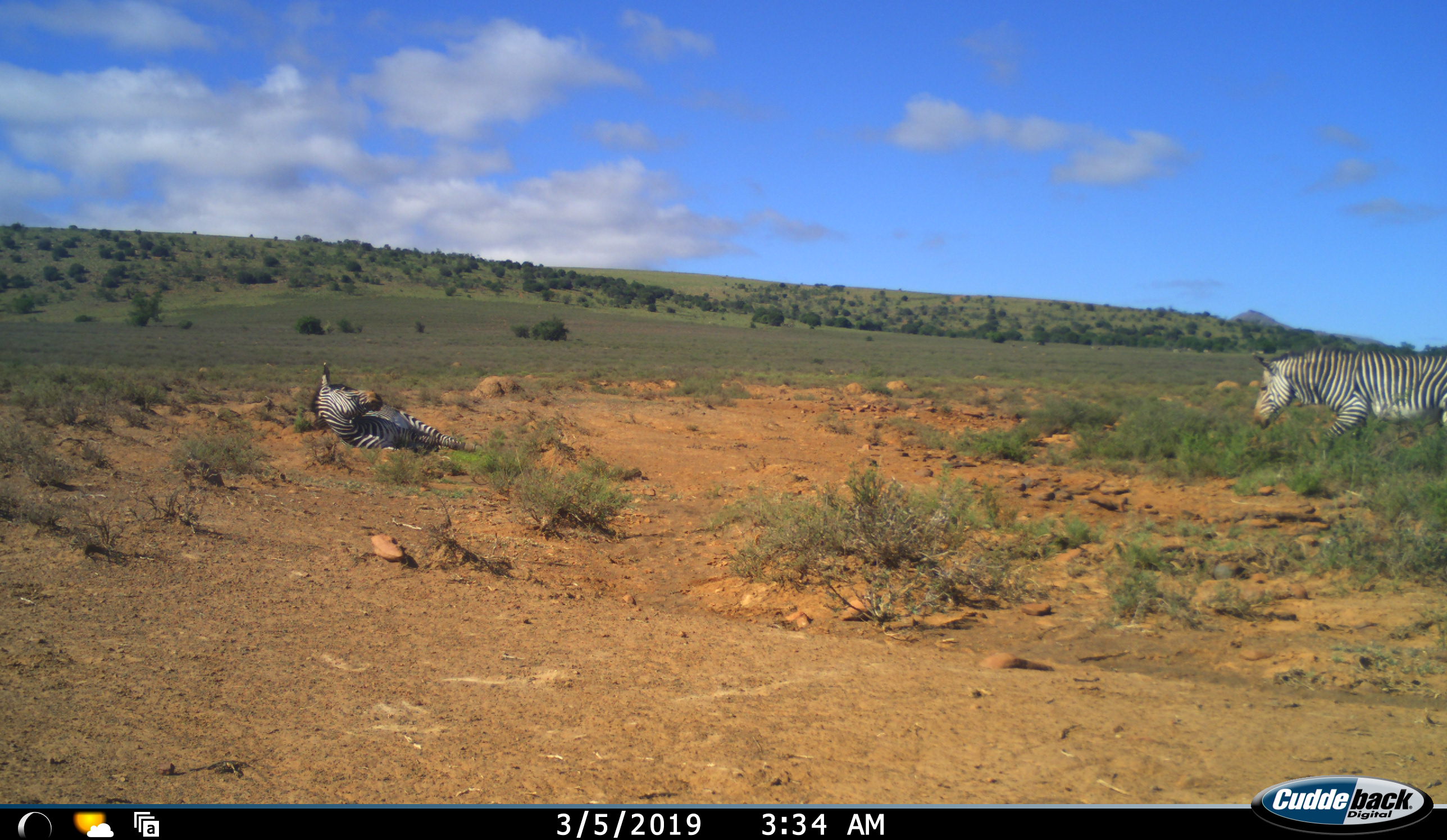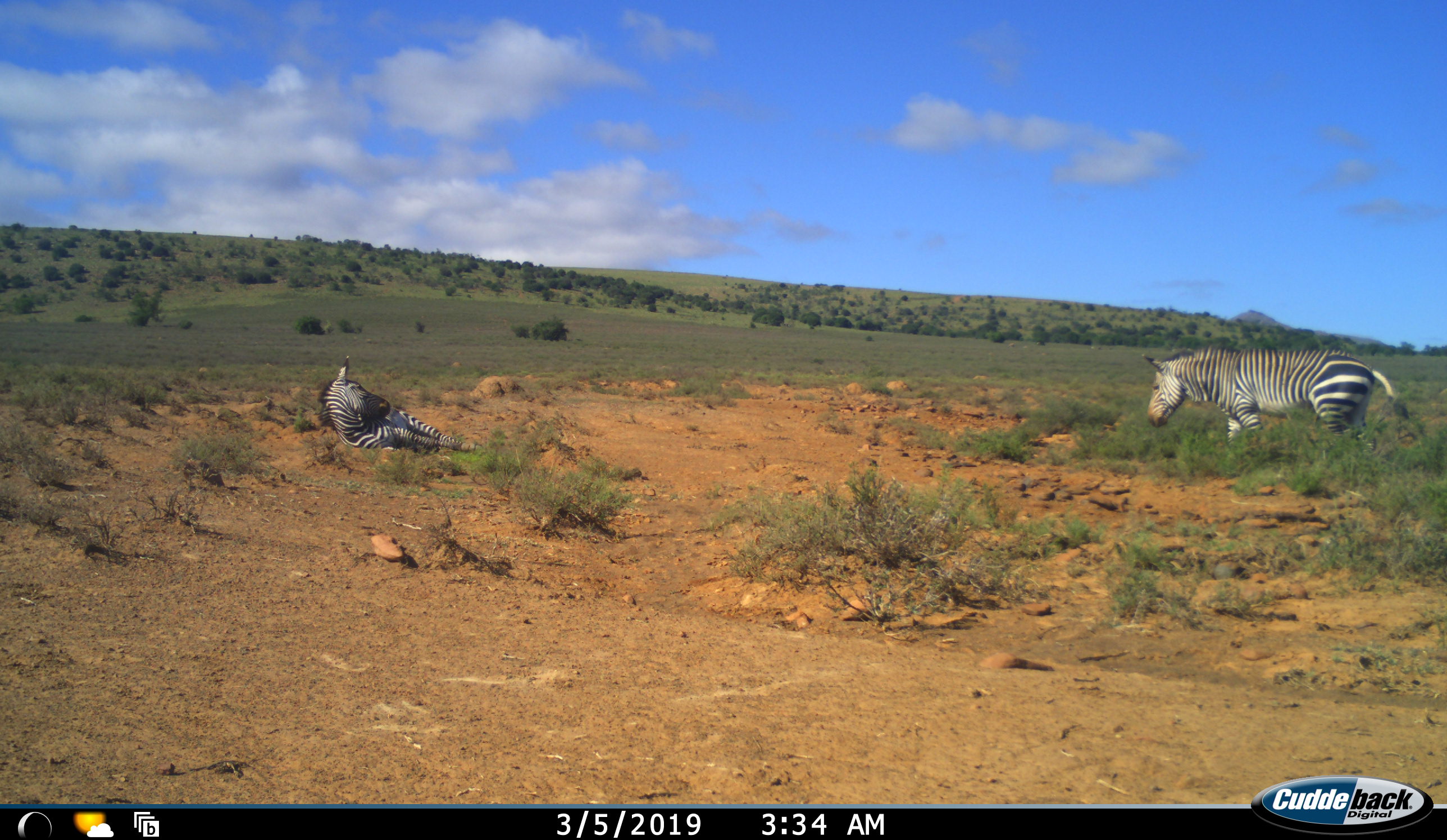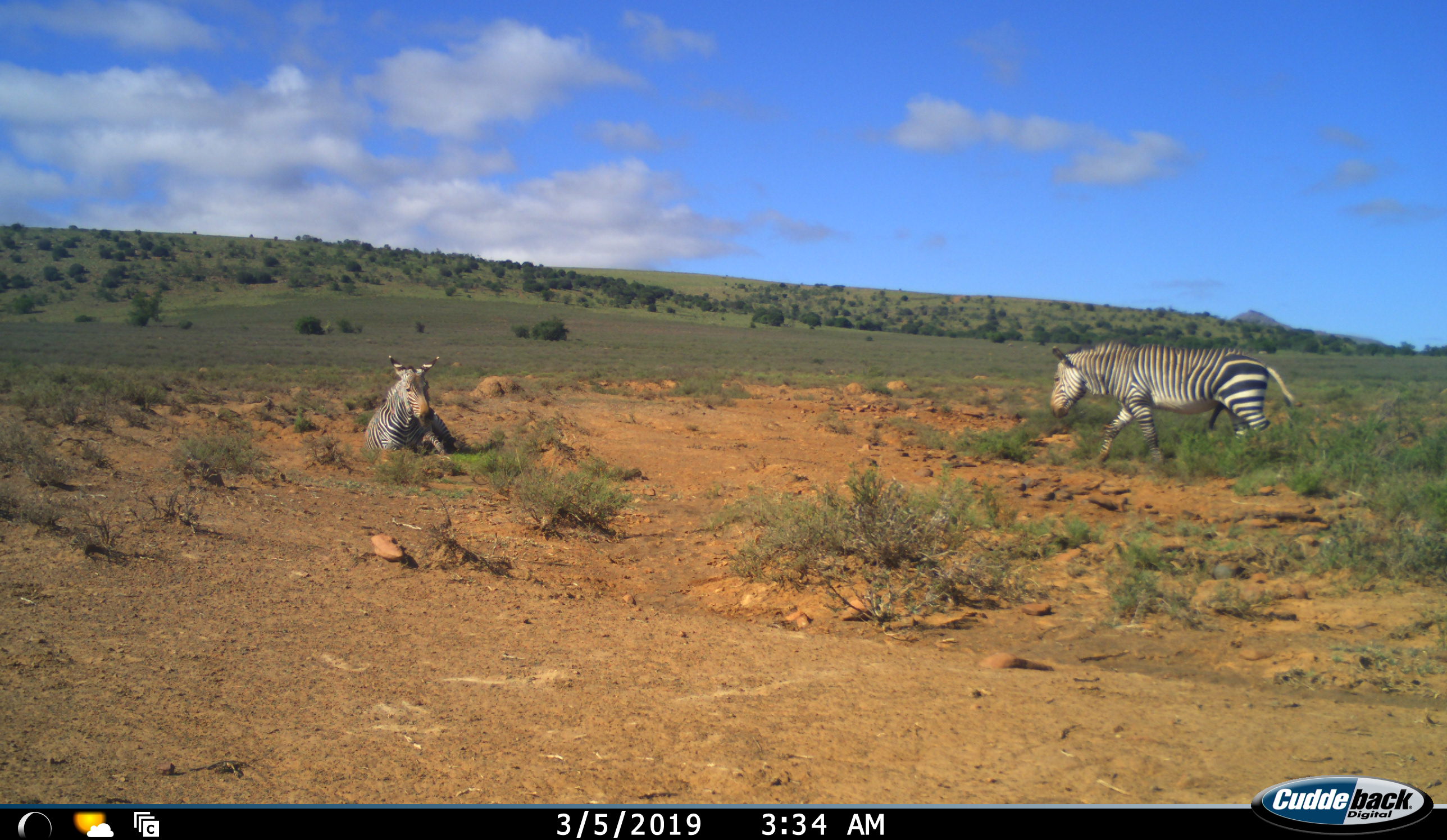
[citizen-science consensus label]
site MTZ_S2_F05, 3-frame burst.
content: unidentified animal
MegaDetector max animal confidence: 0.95